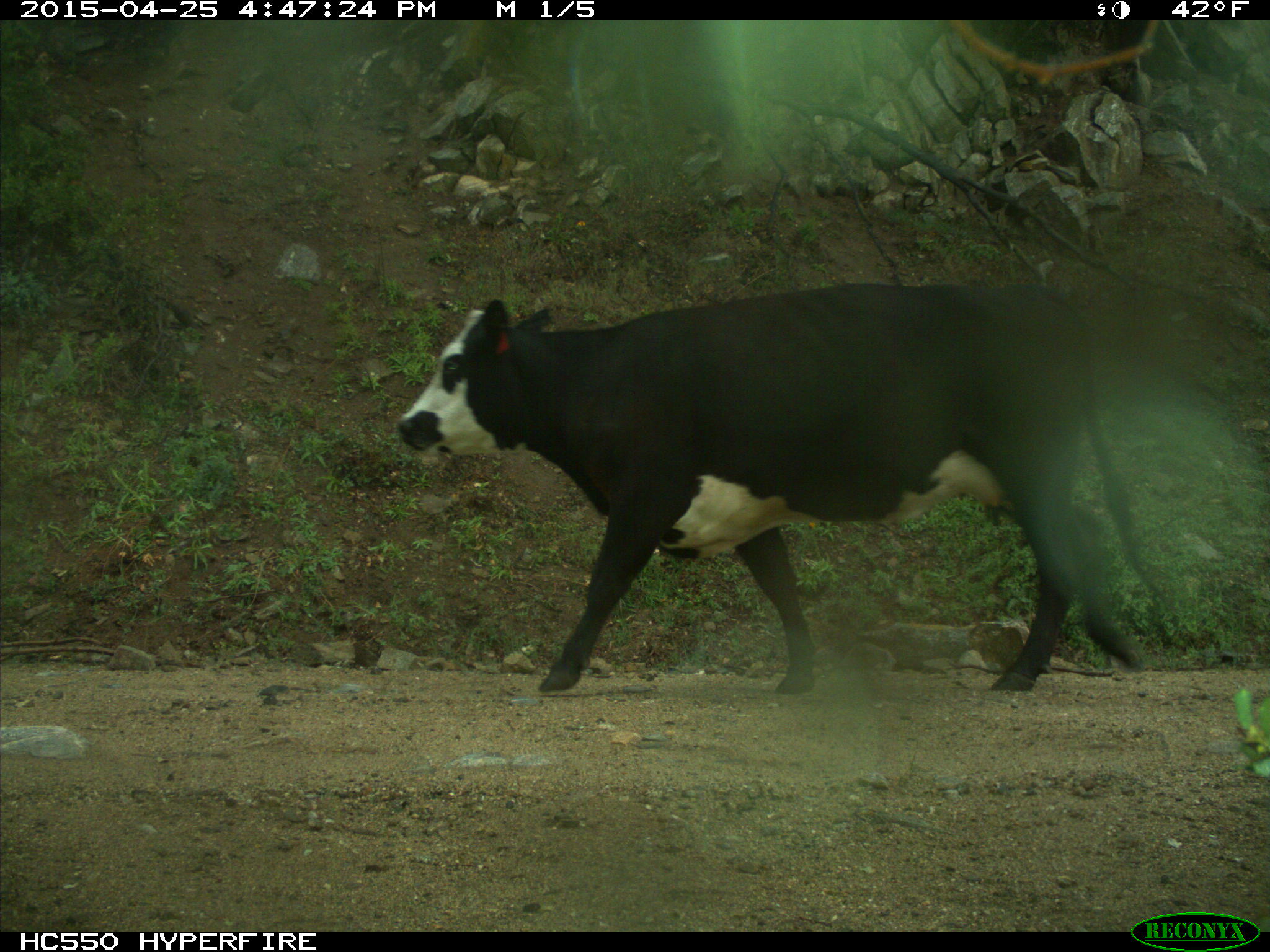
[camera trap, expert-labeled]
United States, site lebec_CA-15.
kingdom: Animalia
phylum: Chordata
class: Mammalia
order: Artiodactyla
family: Bovidae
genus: Bos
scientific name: Bos taurus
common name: domestic cow